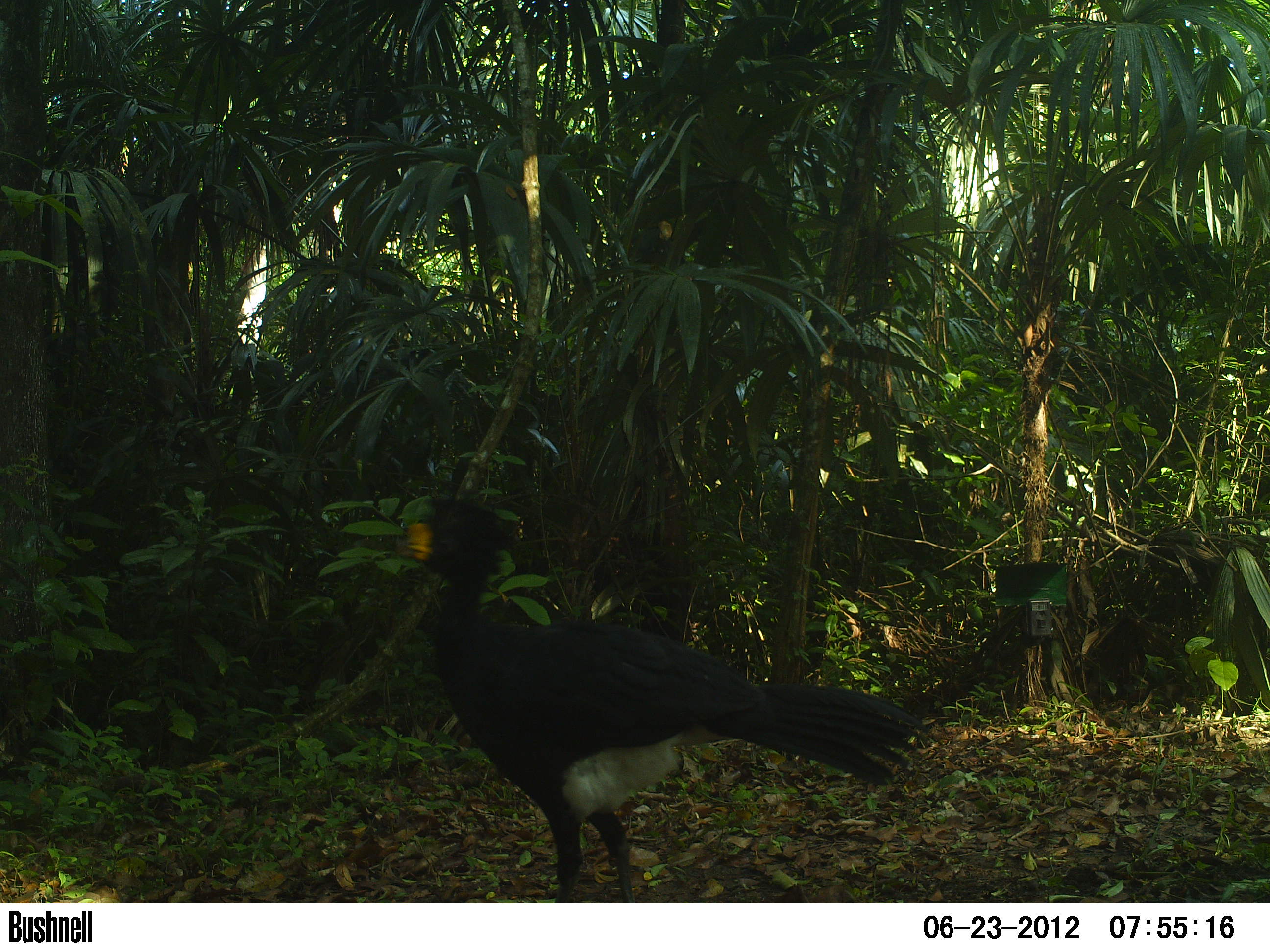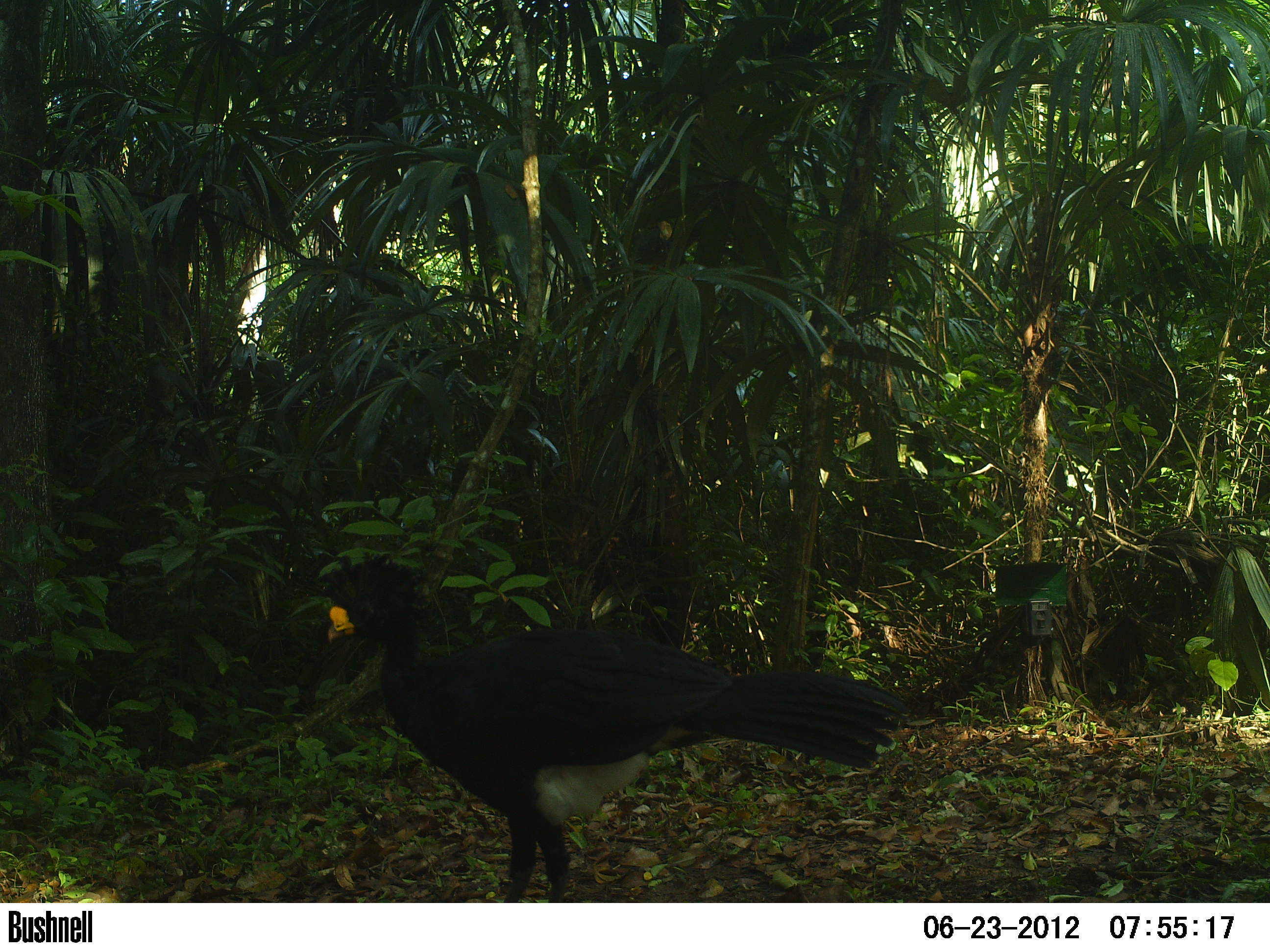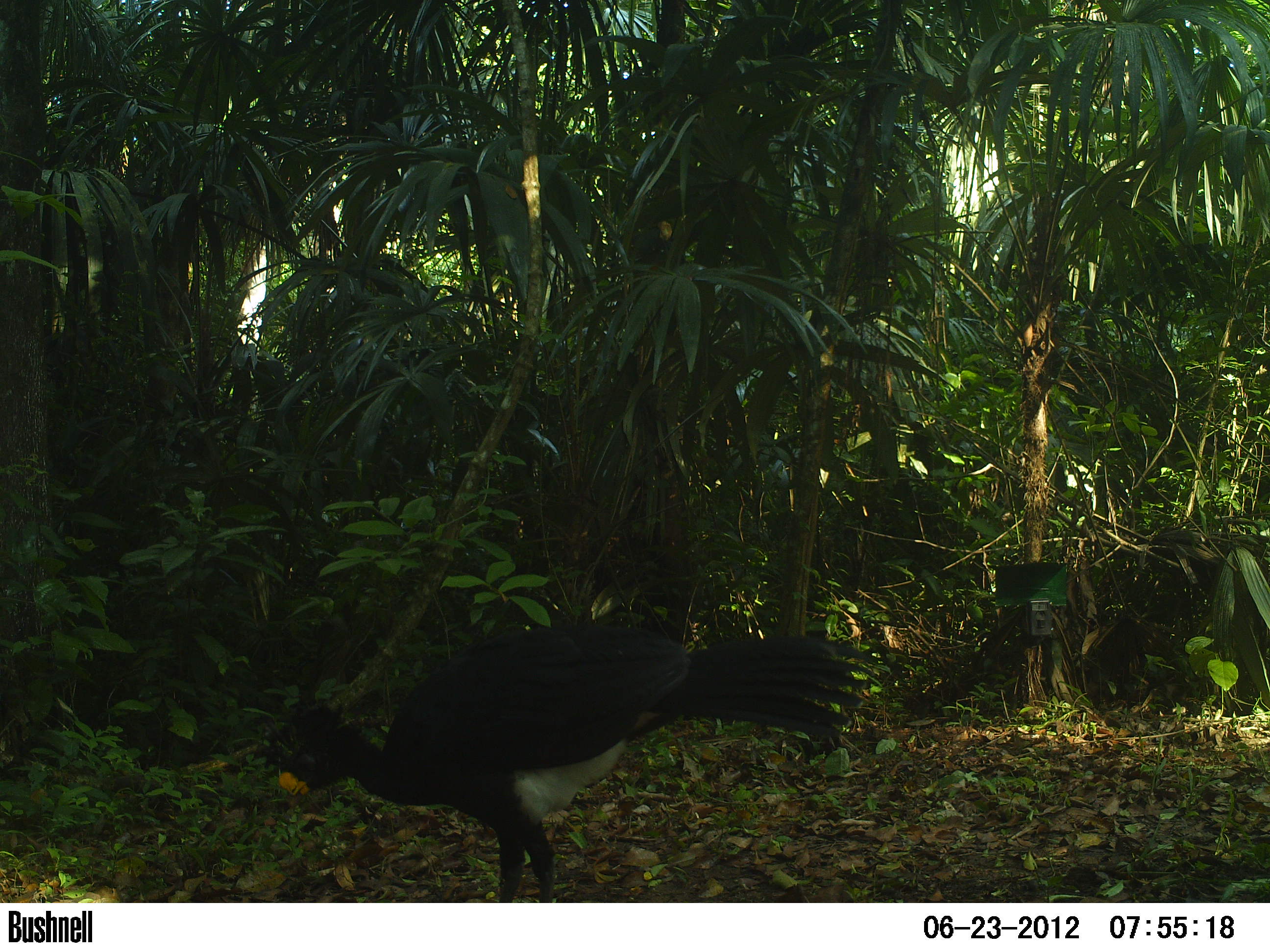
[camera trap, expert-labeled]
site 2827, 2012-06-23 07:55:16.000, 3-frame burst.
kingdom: Animalia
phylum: Chordata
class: Aves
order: Galliformes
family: Cracidae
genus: Crax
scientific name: Crax rubra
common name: great curassow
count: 1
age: adult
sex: male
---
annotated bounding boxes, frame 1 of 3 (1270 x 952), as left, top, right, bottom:
crax rubra: 393, 493, 923, 903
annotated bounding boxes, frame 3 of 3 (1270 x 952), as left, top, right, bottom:
crax rubra: 258, 621, 877, 903